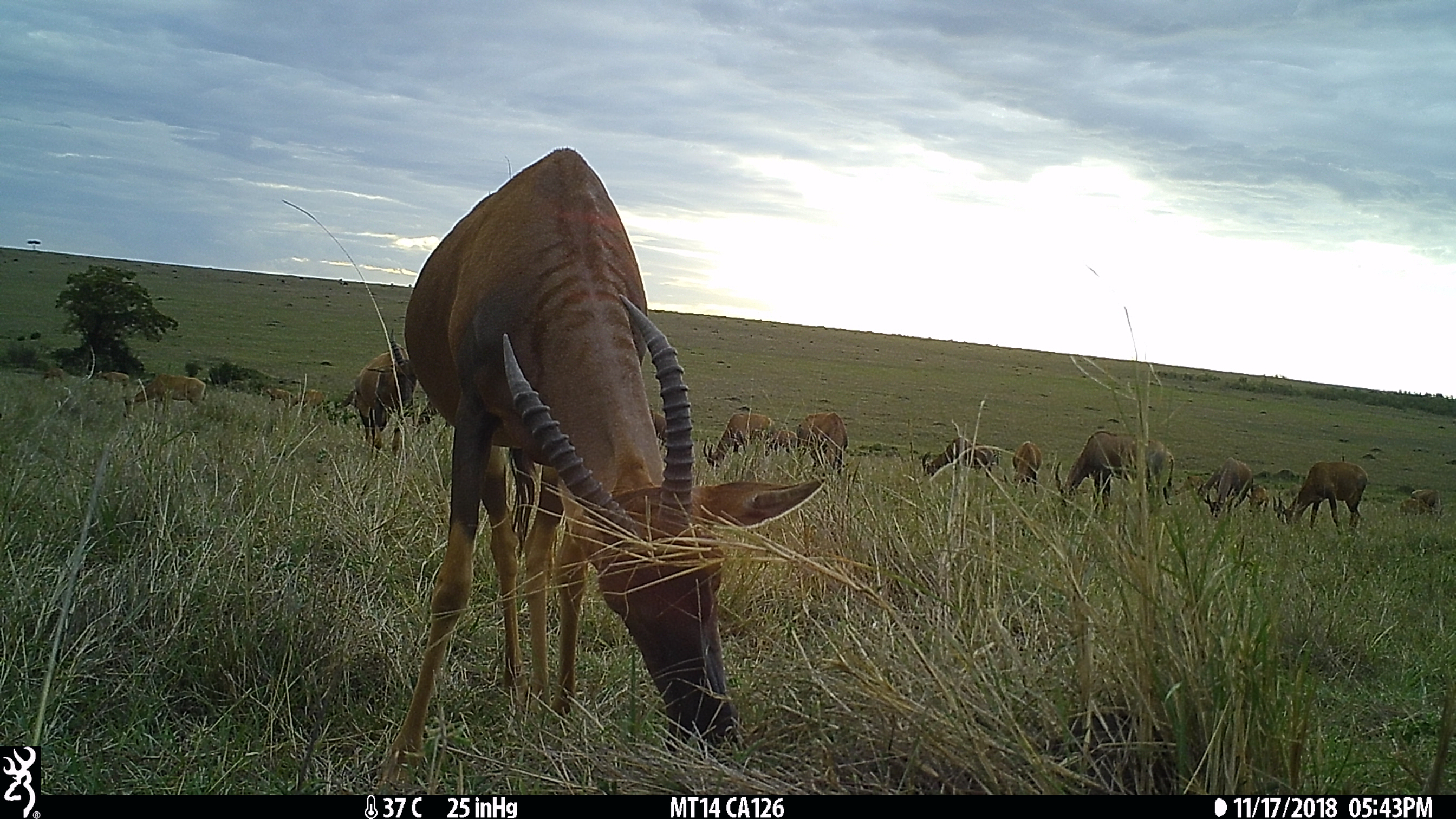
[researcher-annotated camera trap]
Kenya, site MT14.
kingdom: Animalia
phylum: Chordata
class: Mammalia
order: Artiodactyla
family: Bovidae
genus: Damaliscus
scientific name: Damaliscus lunatus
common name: topi